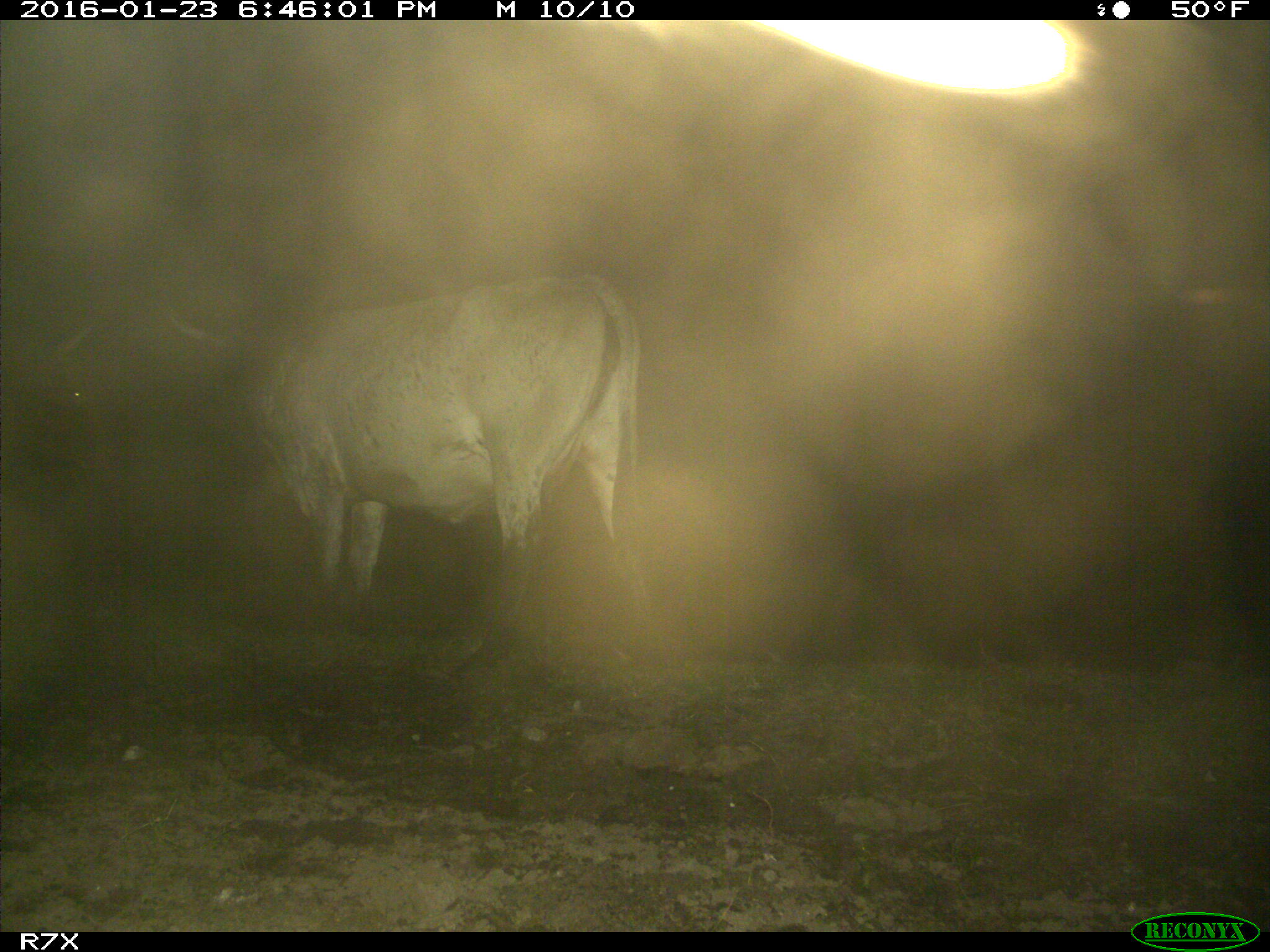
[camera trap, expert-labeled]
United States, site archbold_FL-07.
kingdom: Animalia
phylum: Chordata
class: Mammalia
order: Artiodactyla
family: Bovidae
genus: Bos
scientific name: Bos taurus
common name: domestic cow